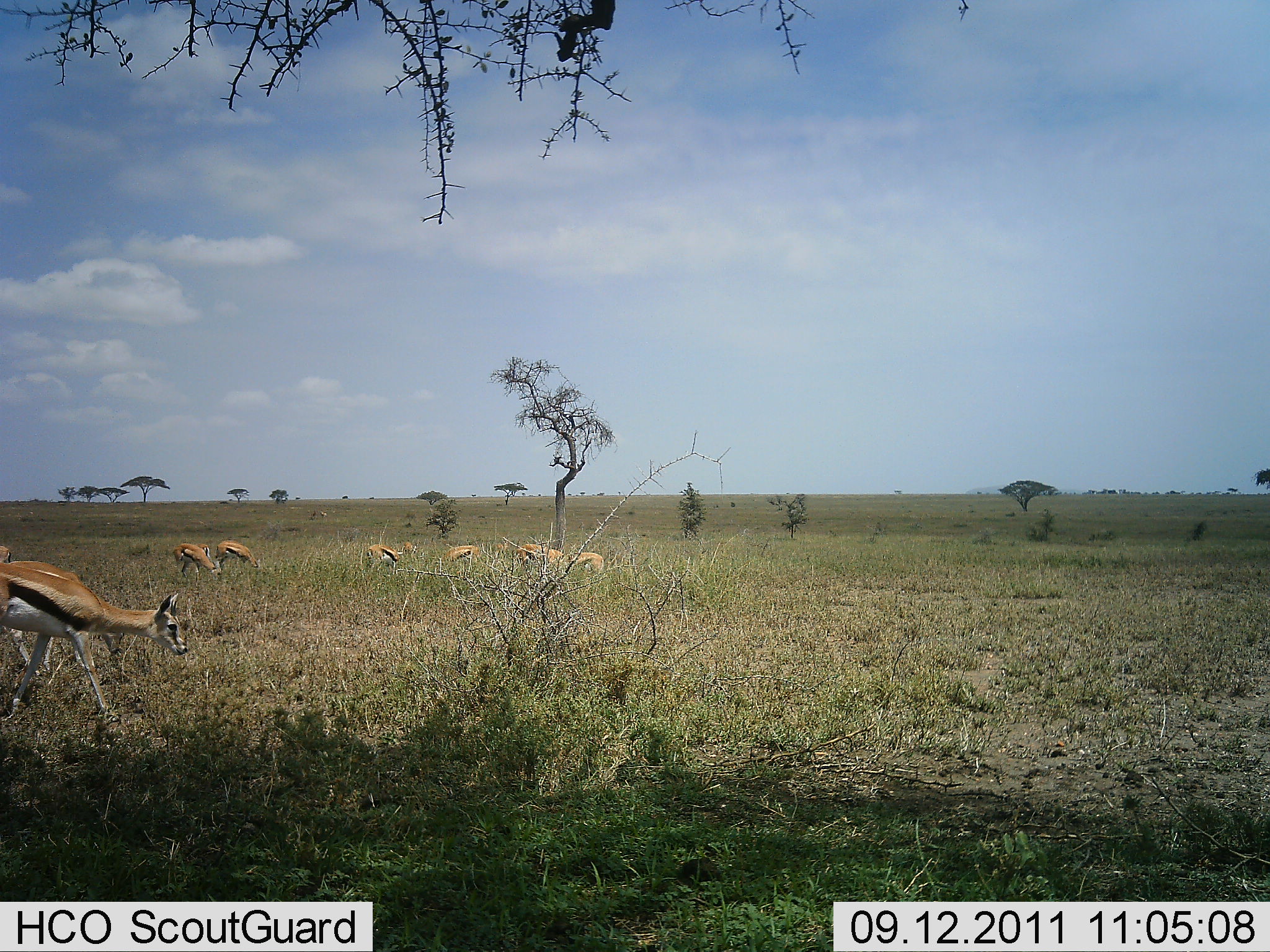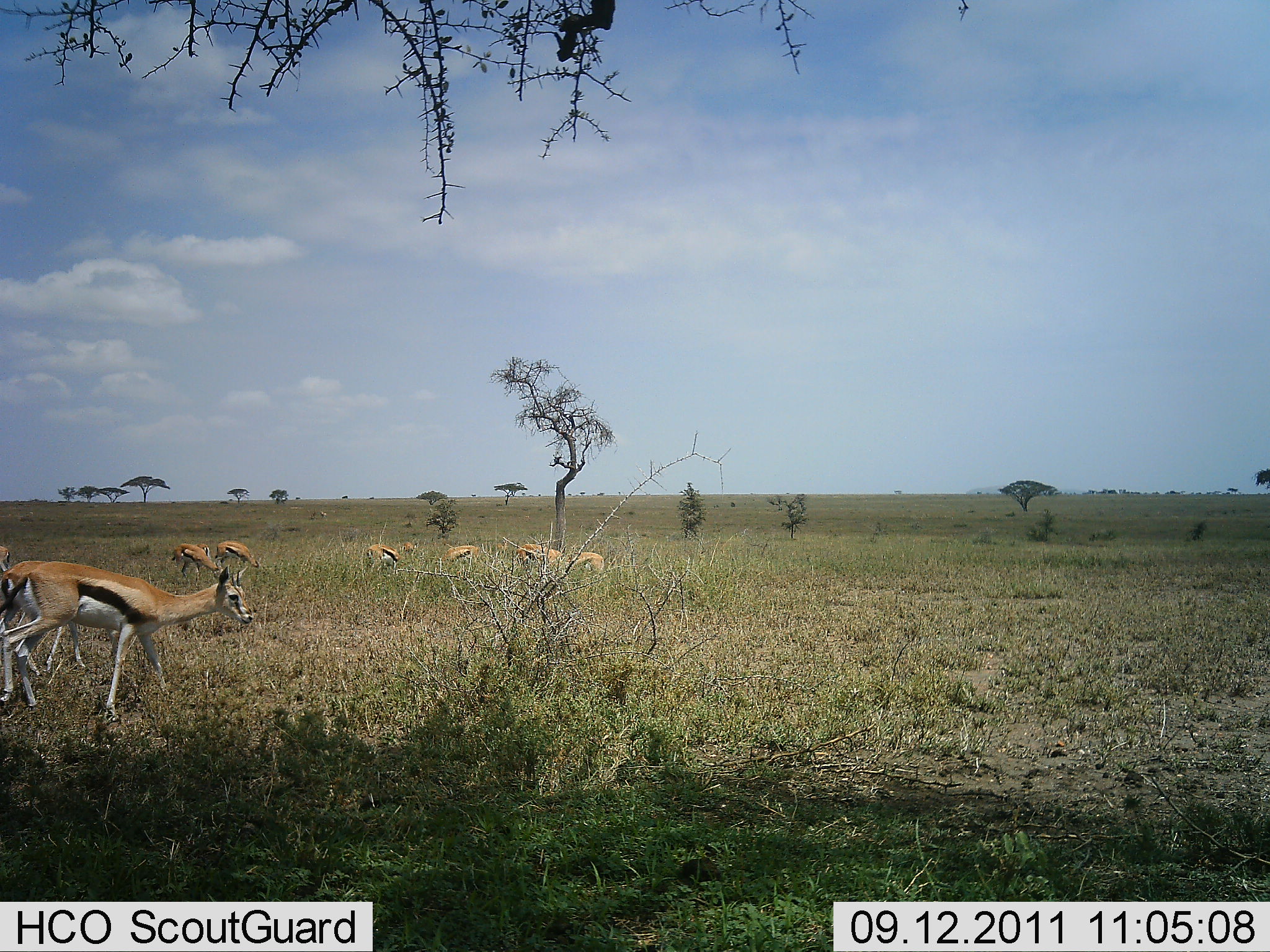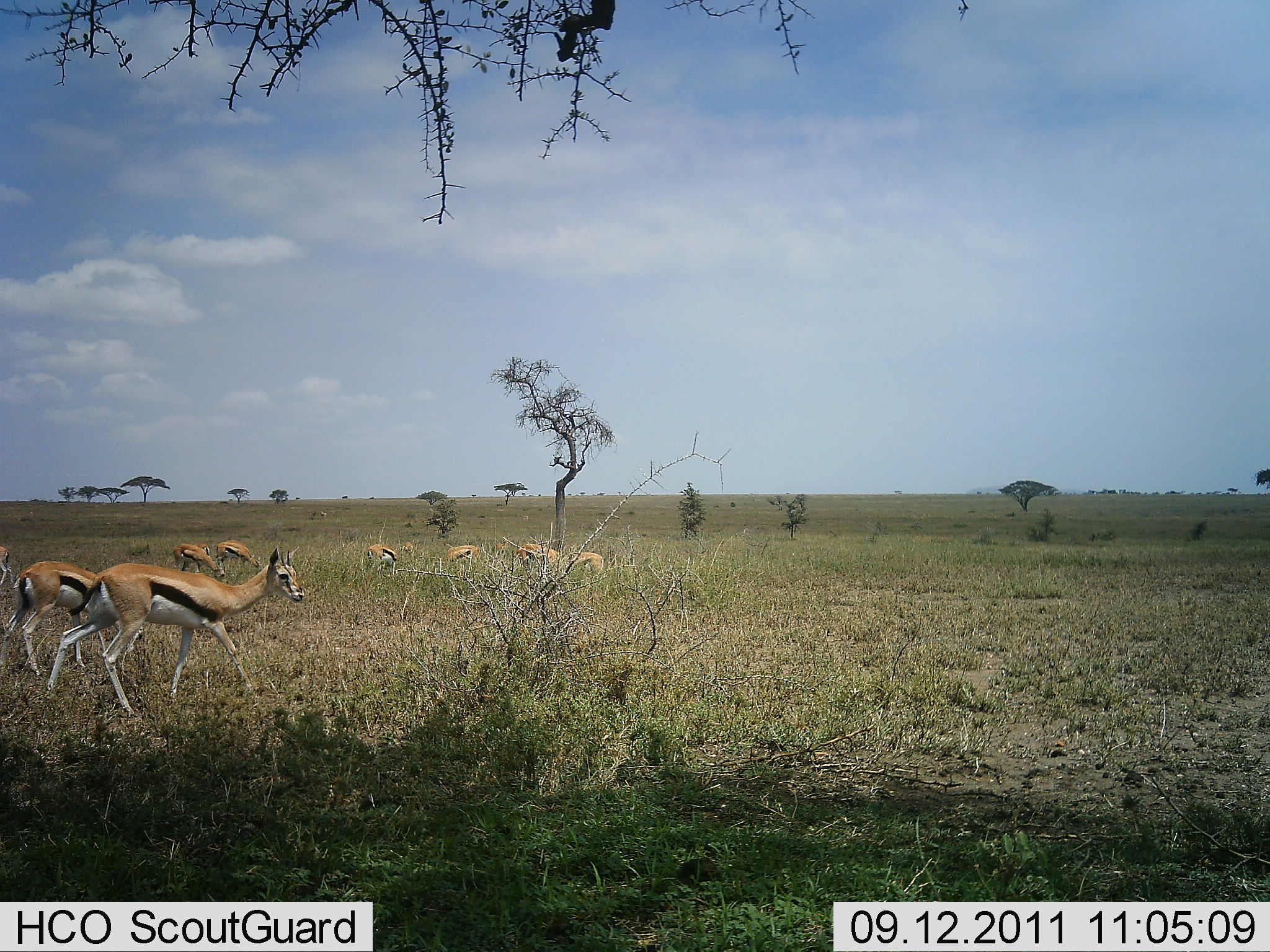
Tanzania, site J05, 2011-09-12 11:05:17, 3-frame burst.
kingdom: Animalia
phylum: Chordata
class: Mammalia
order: Artiodactyla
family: Bovidae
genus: Eudorcas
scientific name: Eudorcas thomsonii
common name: thomson's gazelle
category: gazellethomsons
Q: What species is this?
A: Gazellethomsons (thomson's gazelle) (Eudorcas thomsonii).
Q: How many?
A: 9.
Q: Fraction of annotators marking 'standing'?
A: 65%.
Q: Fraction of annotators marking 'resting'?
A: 6%.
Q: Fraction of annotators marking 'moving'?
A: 88%.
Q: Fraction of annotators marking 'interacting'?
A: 6%.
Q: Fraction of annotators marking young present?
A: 0%.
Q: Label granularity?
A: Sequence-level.